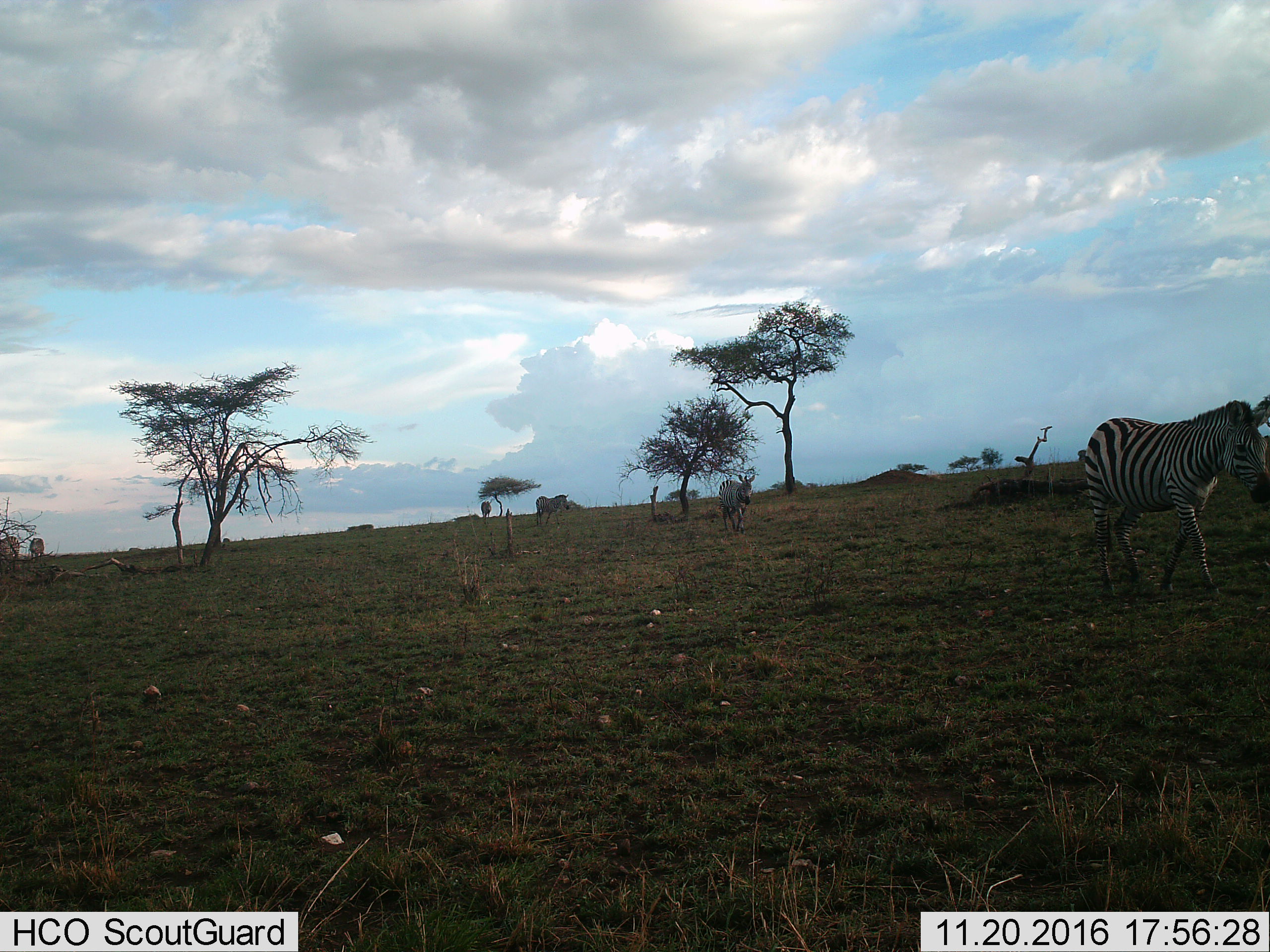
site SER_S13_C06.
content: unidentified animal